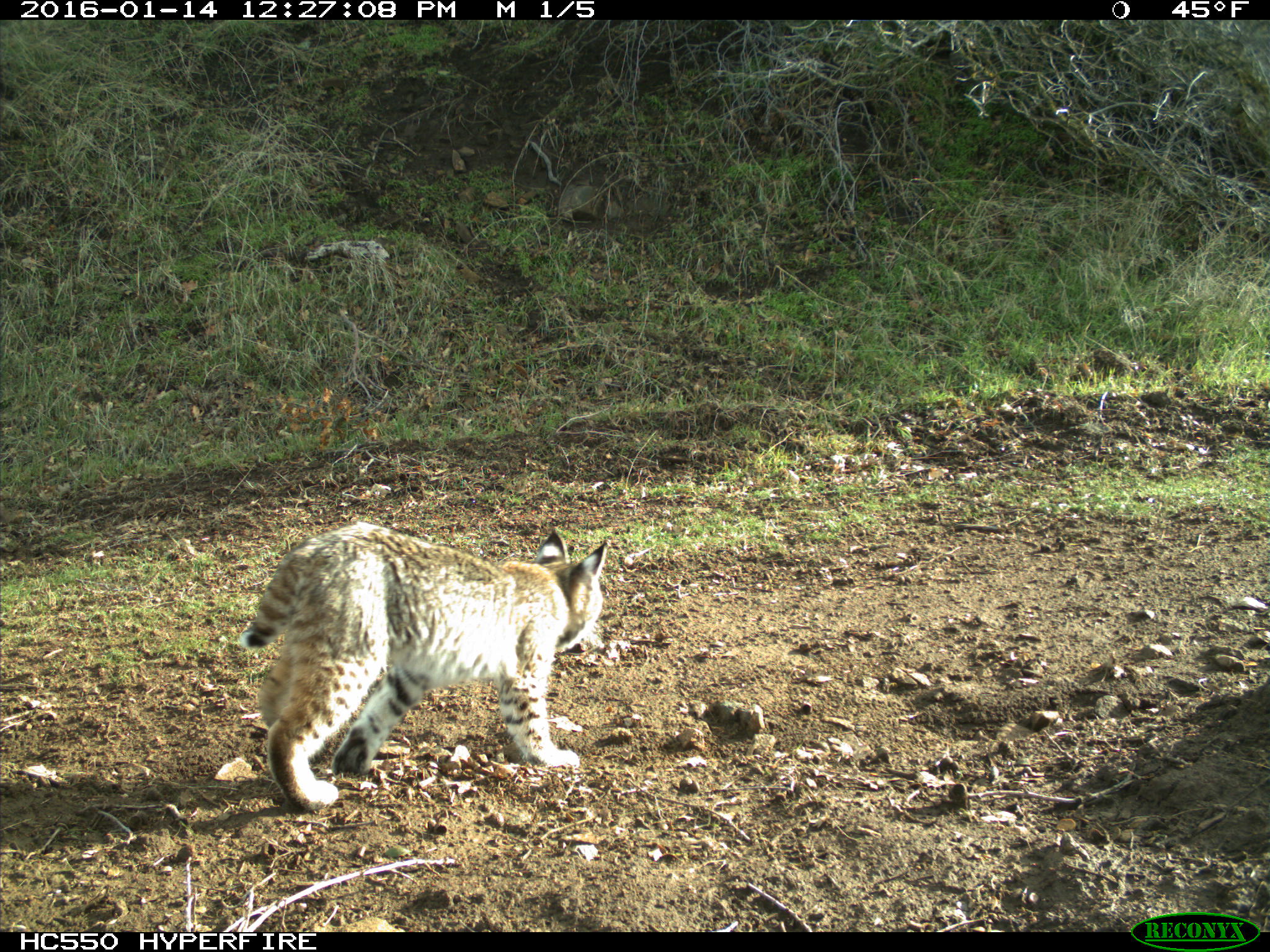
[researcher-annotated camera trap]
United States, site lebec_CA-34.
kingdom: Animalia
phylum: Chordata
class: Mammalia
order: Carnivora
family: Felidae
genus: Lynx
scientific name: Lynx rufus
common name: bobcat